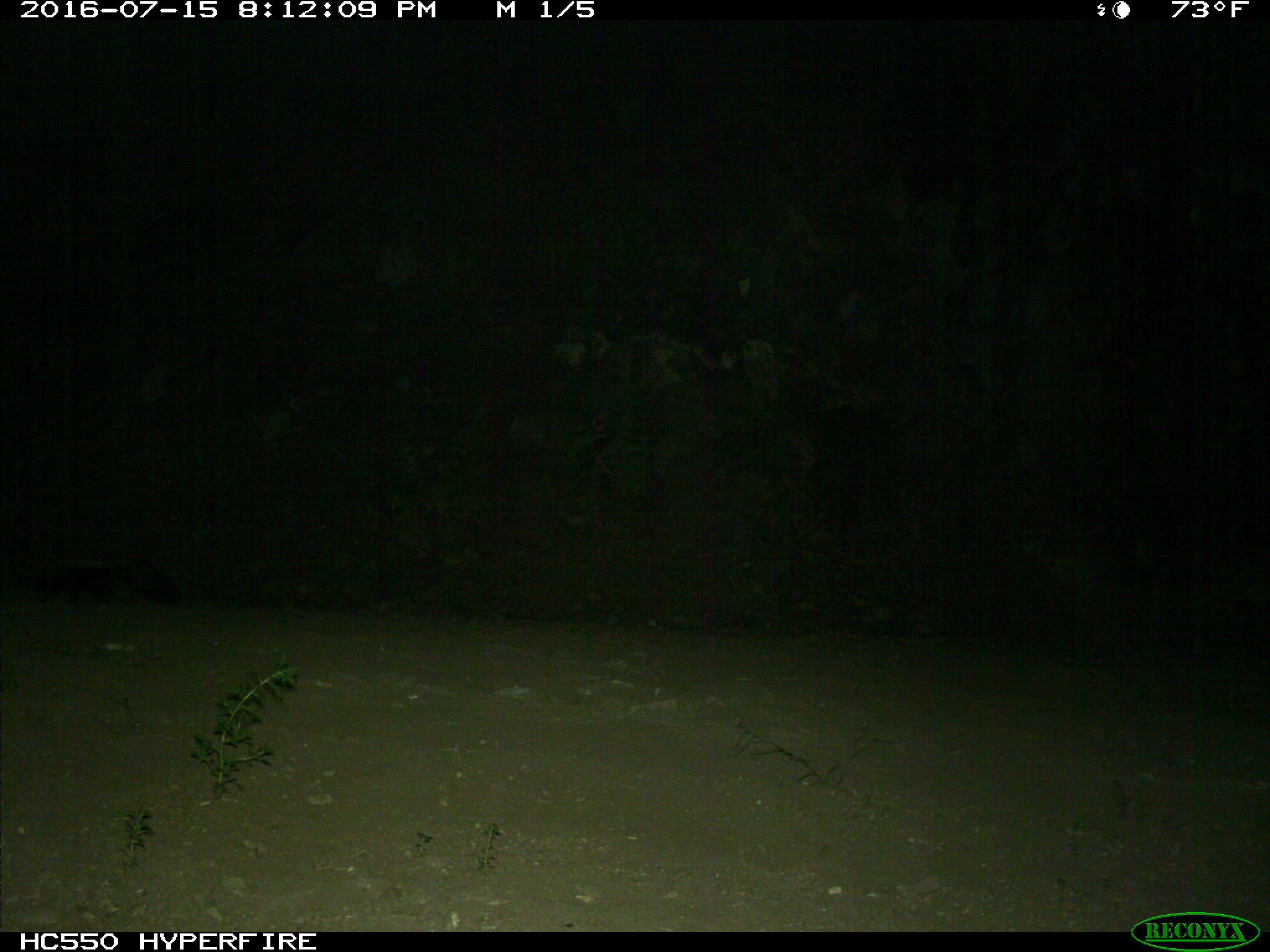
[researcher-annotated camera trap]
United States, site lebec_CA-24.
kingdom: Animalia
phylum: Chordata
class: Mammalia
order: Carnivora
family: Mephitidae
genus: Mephitis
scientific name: Mephitis mephitis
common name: striped skunk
Mephitis mephitis (striped skunk).